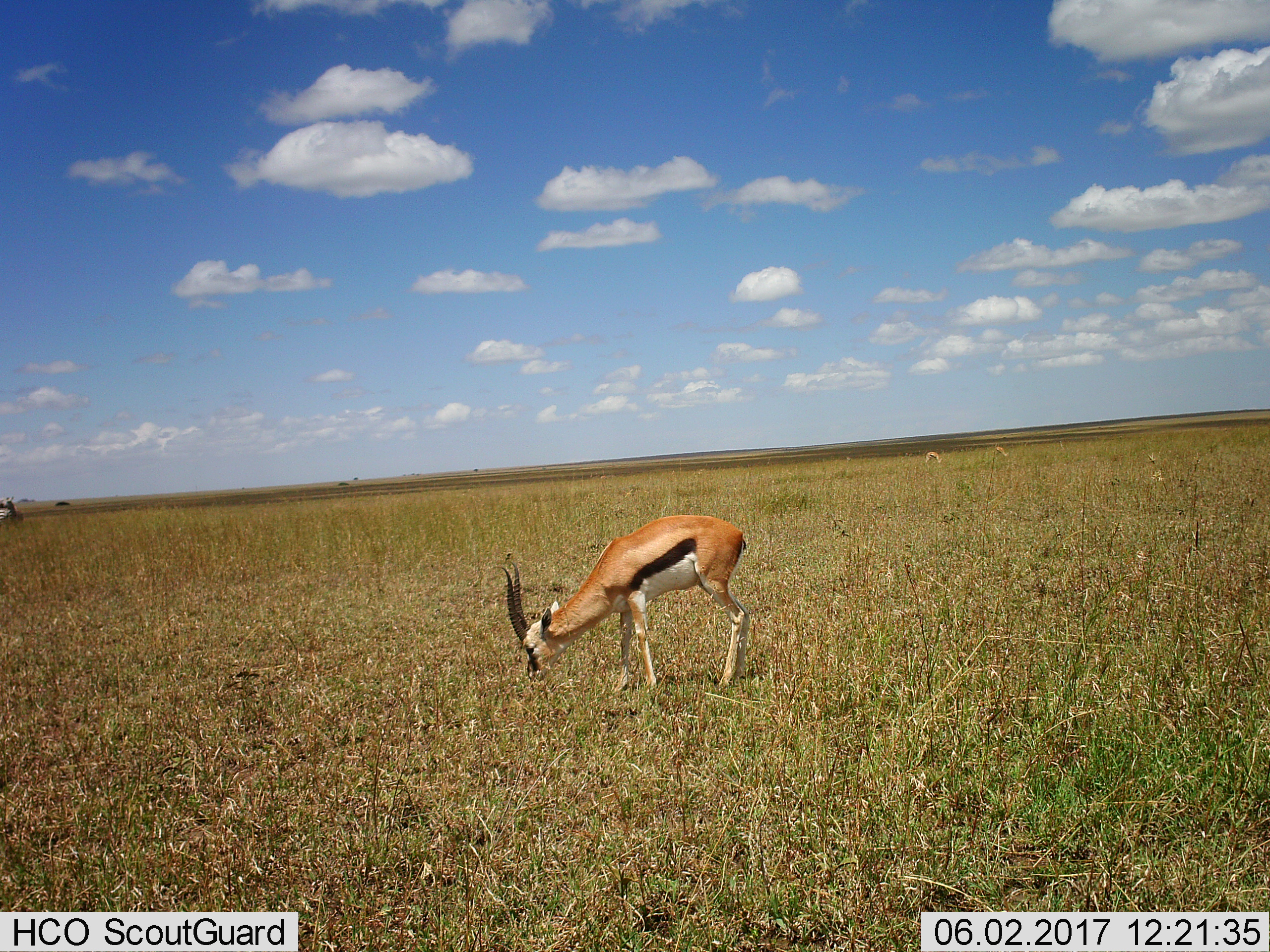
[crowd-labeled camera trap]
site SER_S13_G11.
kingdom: Animalia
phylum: Chordata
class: Mammalia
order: Artiodactyla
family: Bovidae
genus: Eudorcas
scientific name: Eudorcas thomsonii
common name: thomson's gazelle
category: gazellethomsons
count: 3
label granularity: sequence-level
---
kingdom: Animalia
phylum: Chordata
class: Mammalia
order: Perissodactyla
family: Equidae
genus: Equus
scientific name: Equus quagga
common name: plains zebra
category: zebraplains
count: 1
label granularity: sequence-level